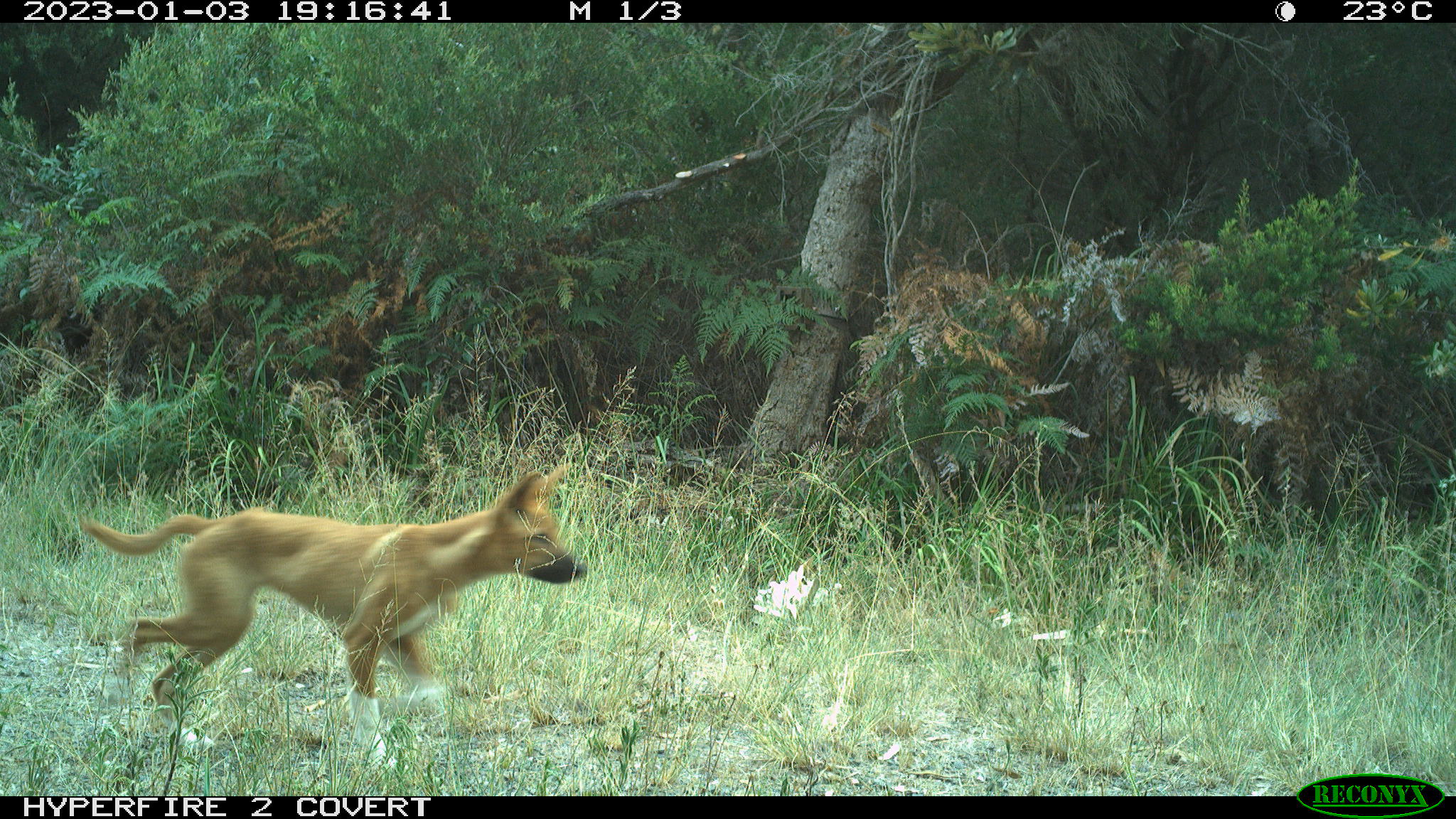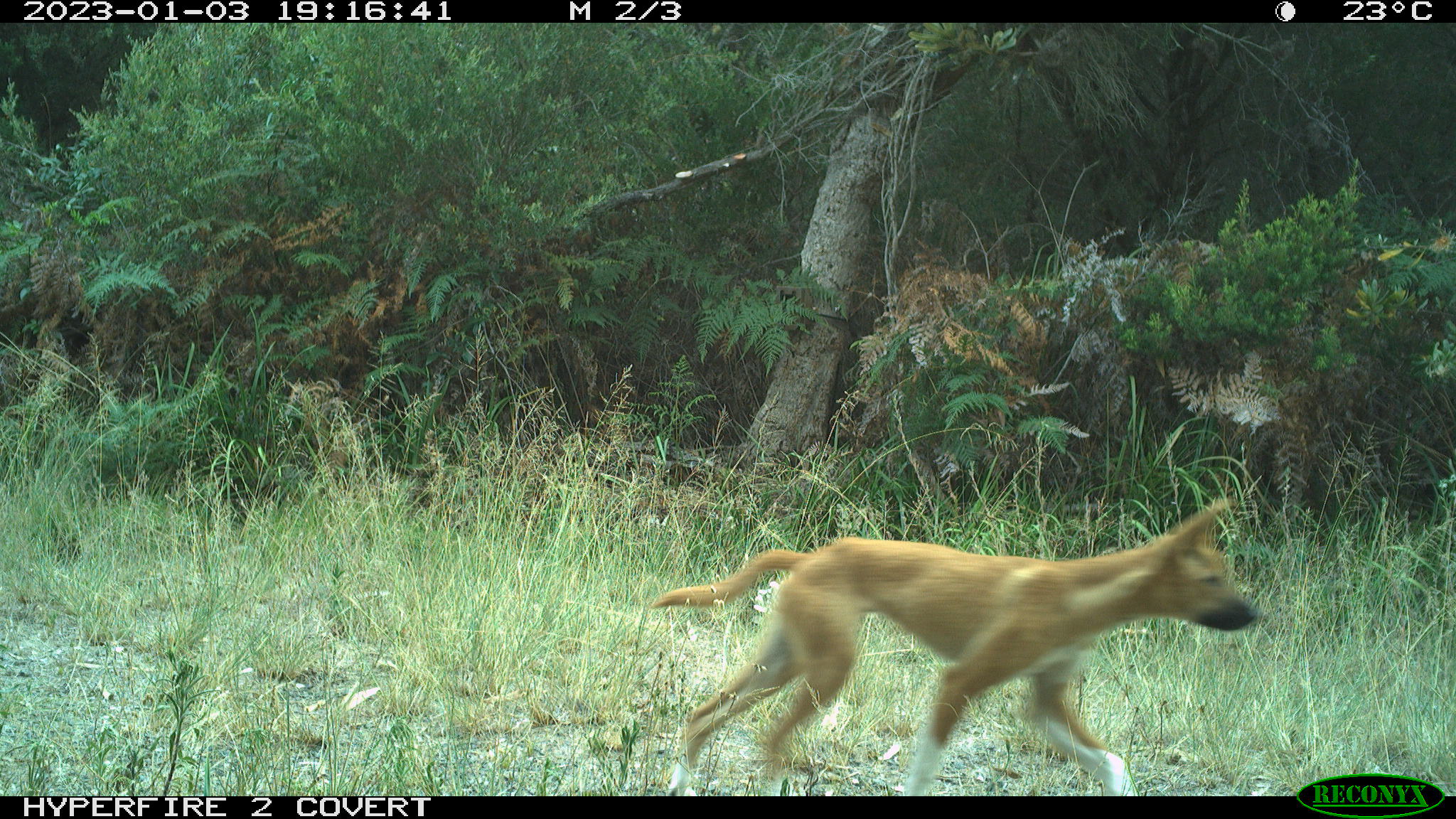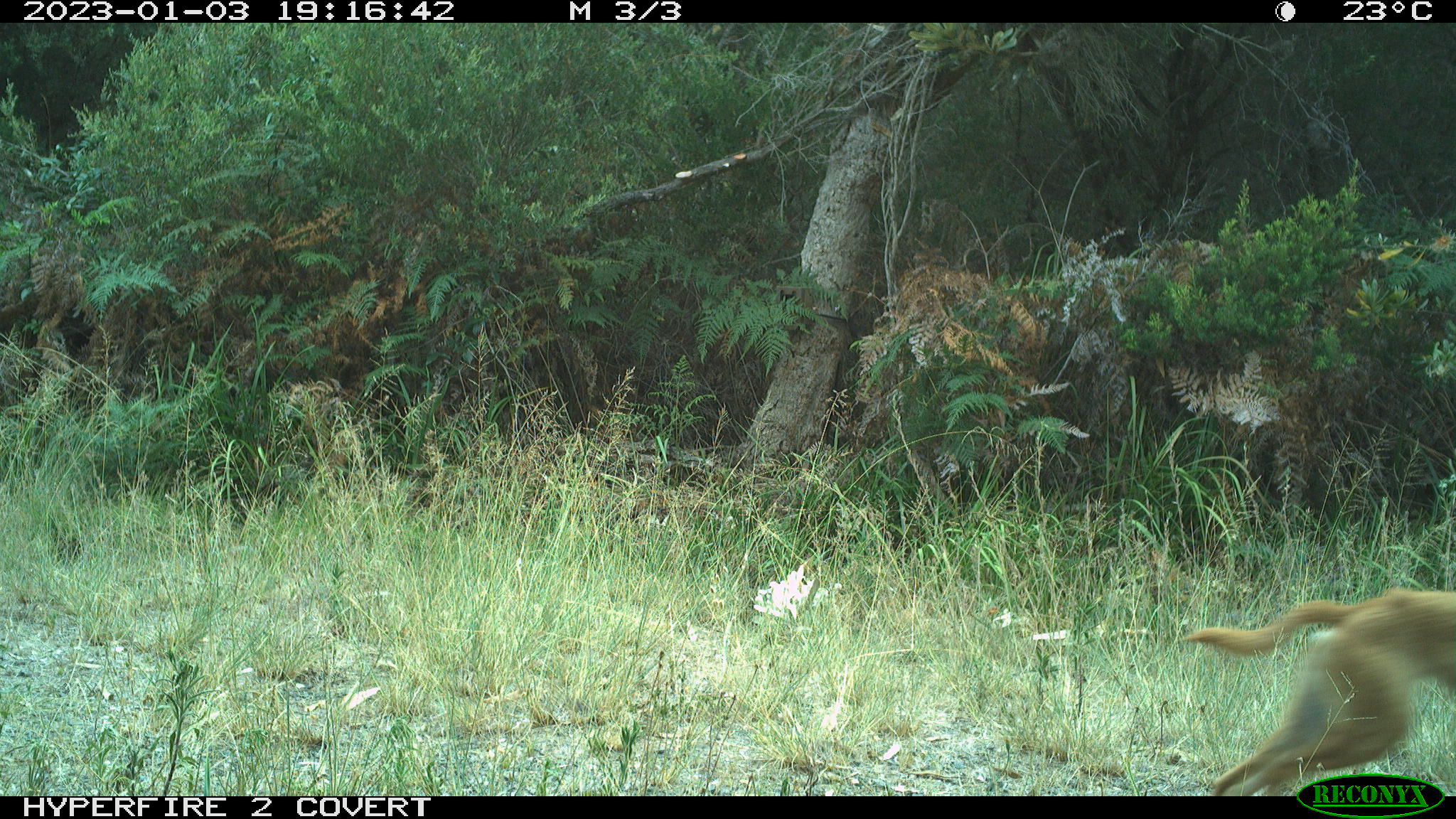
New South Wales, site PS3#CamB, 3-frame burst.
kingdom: Animalia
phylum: Chordata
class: Mammalia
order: Carnivora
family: Canidae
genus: Canis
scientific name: Canis familiaris dingo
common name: dingo